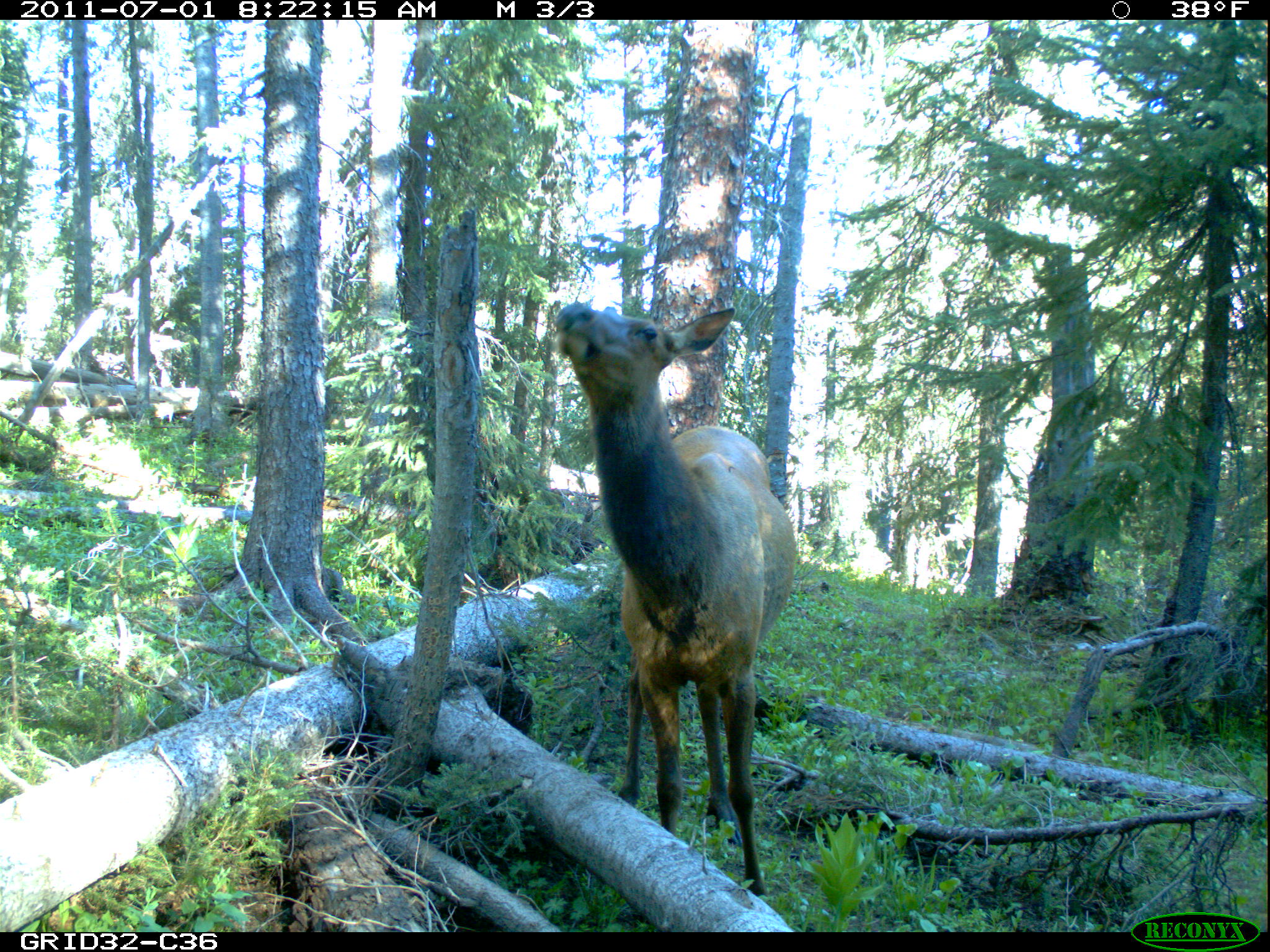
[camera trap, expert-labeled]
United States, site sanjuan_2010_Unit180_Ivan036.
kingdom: Animalia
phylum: Chordata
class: Mammalia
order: Artiodactyla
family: Cervidae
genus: Cervus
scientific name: Cervus elaphus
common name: red deer